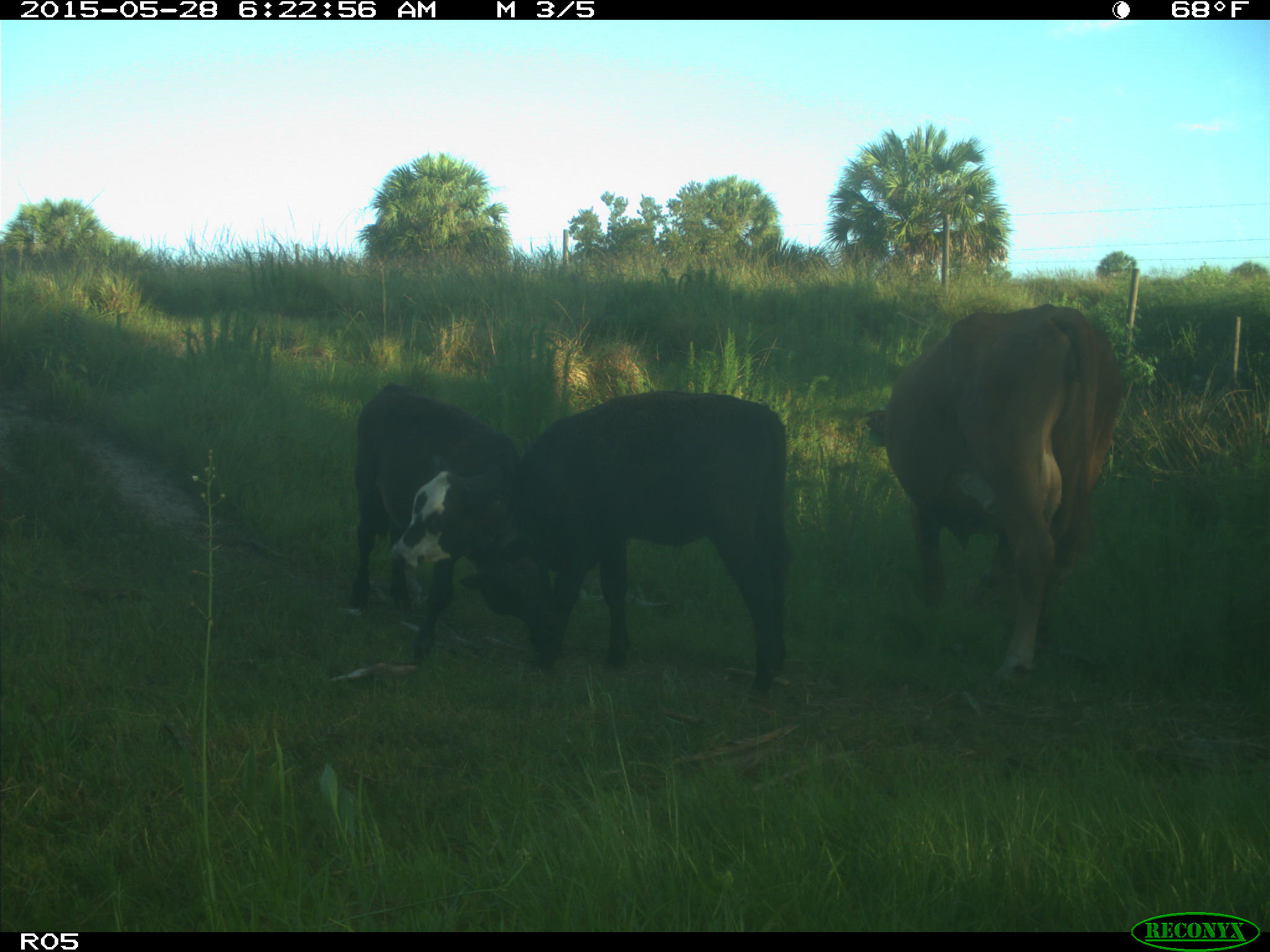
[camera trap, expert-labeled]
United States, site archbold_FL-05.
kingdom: Animalia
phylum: Chordata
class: Mammalia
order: Artiodactyla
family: Bovidae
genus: Bos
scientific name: Bos taurus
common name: domestic cow